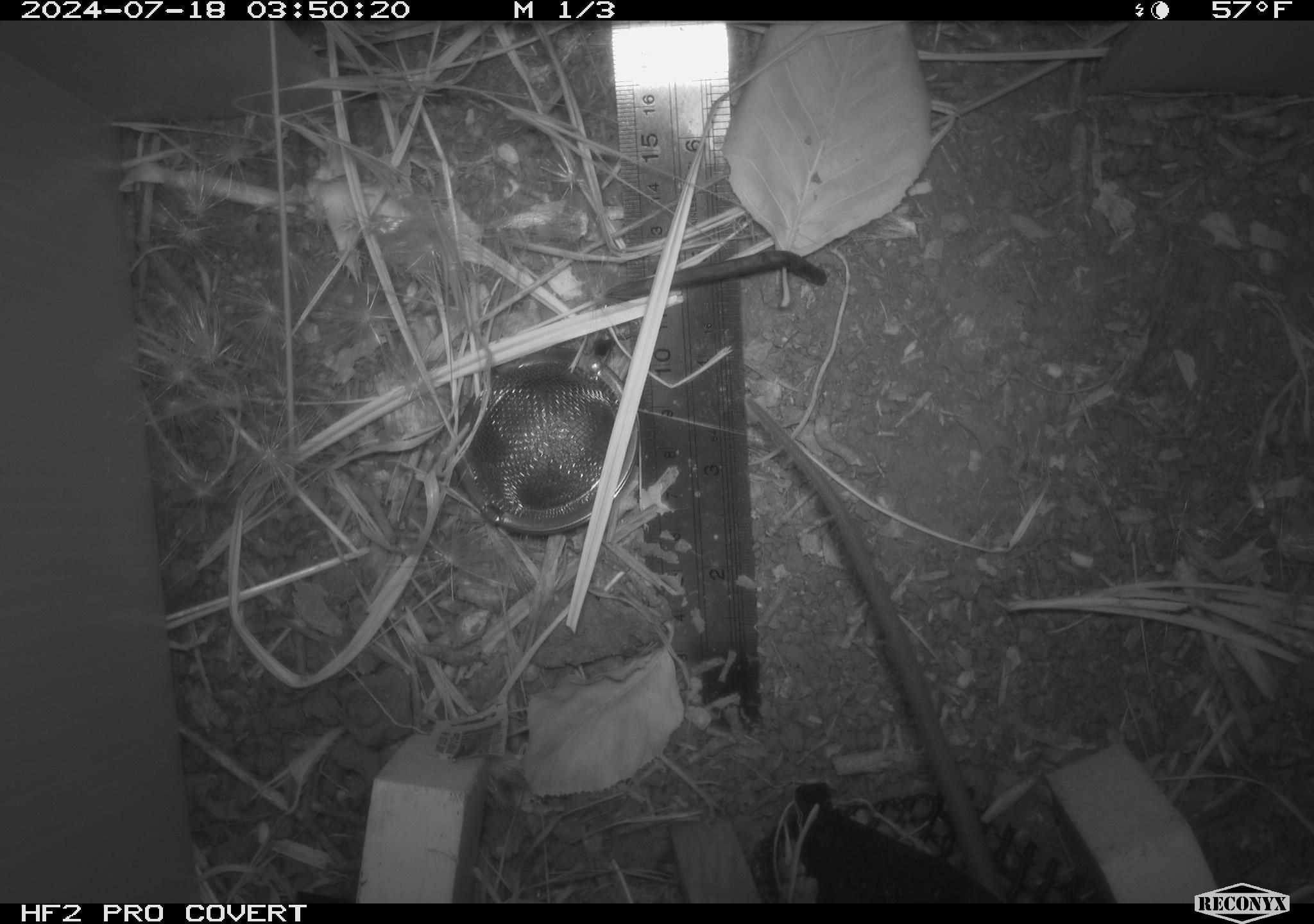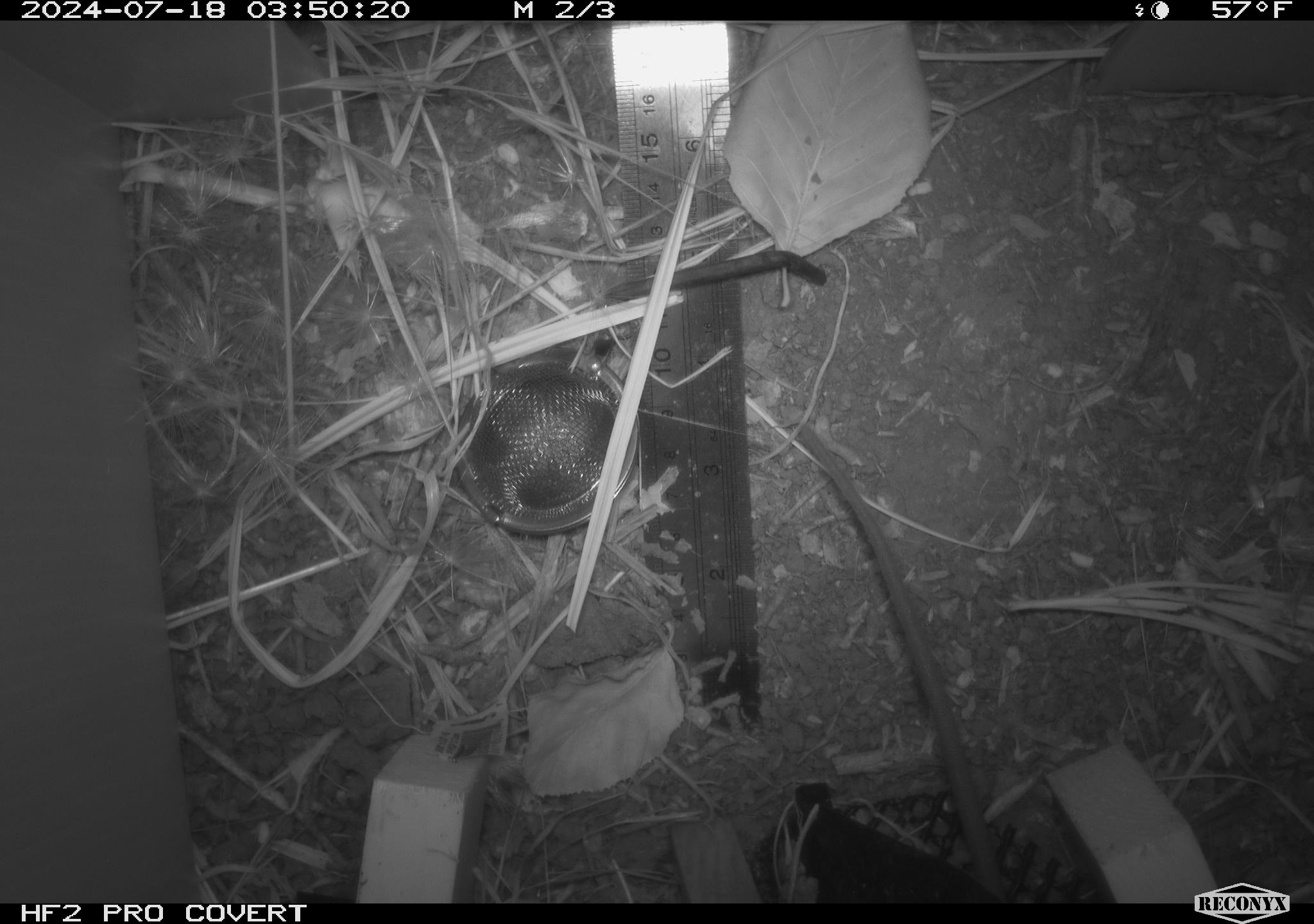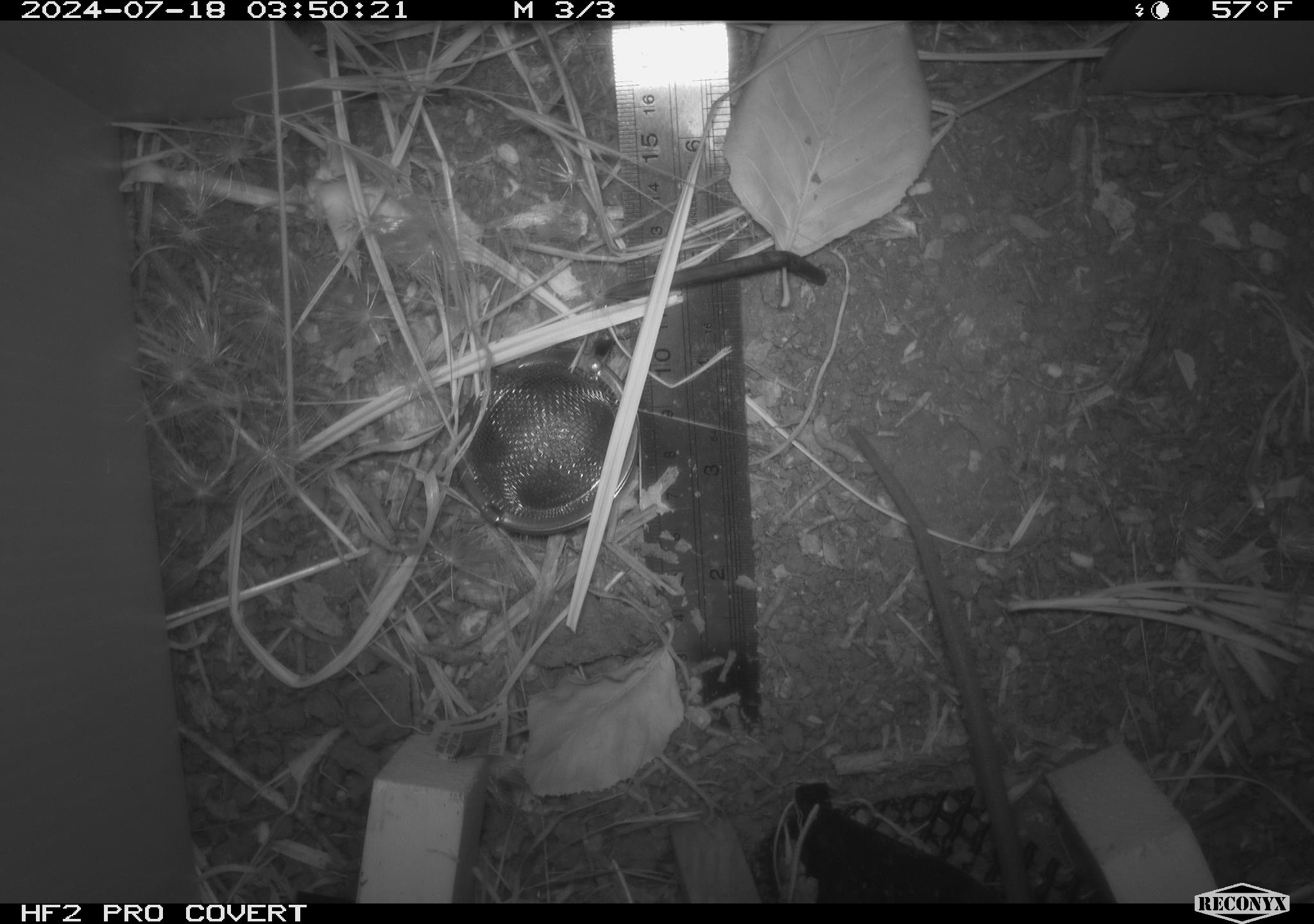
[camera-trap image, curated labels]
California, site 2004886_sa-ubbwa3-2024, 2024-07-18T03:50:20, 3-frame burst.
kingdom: Animalia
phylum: Chordata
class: Mammalia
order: Rodentia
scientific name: Rodentia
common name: mouse species